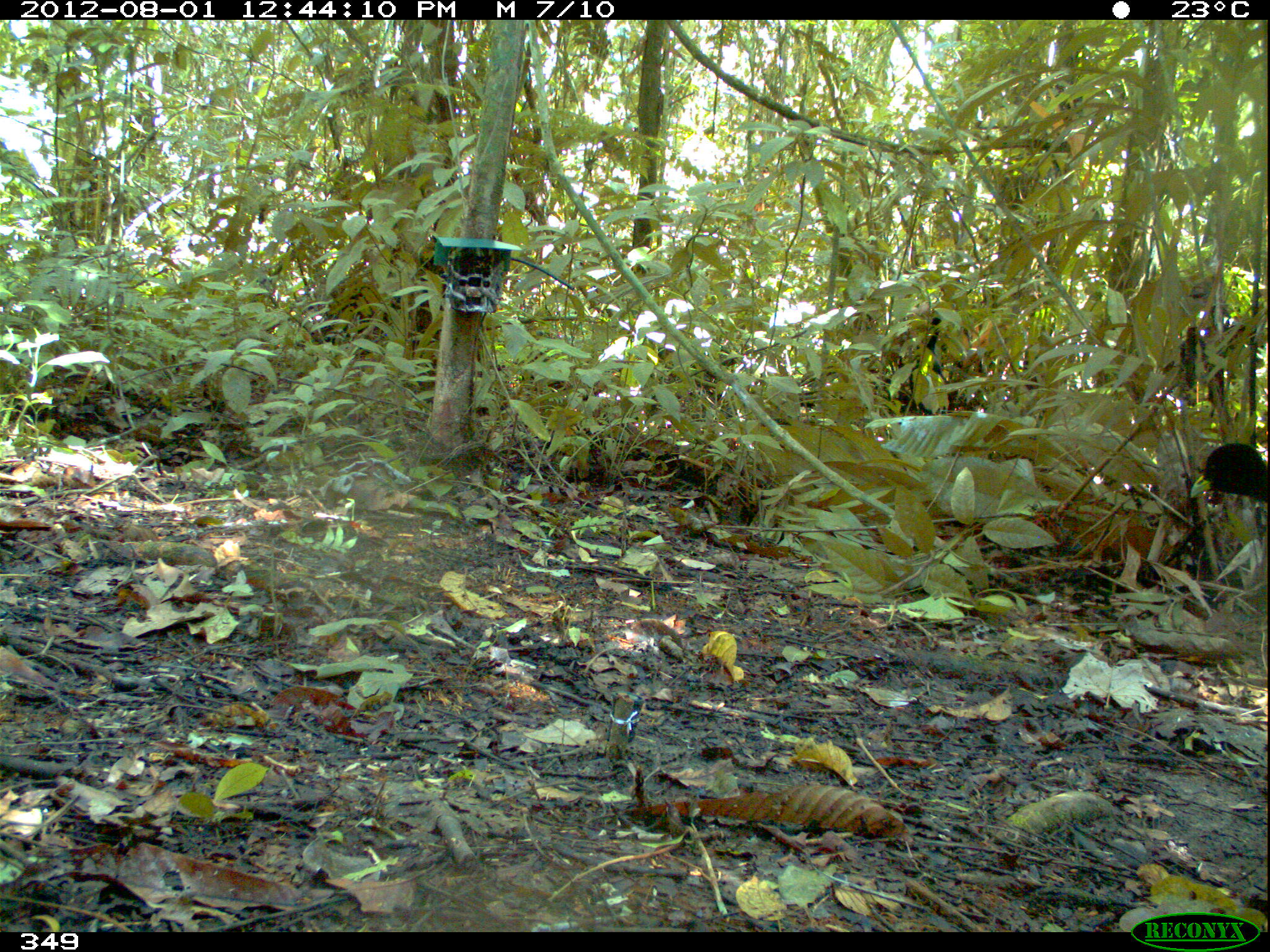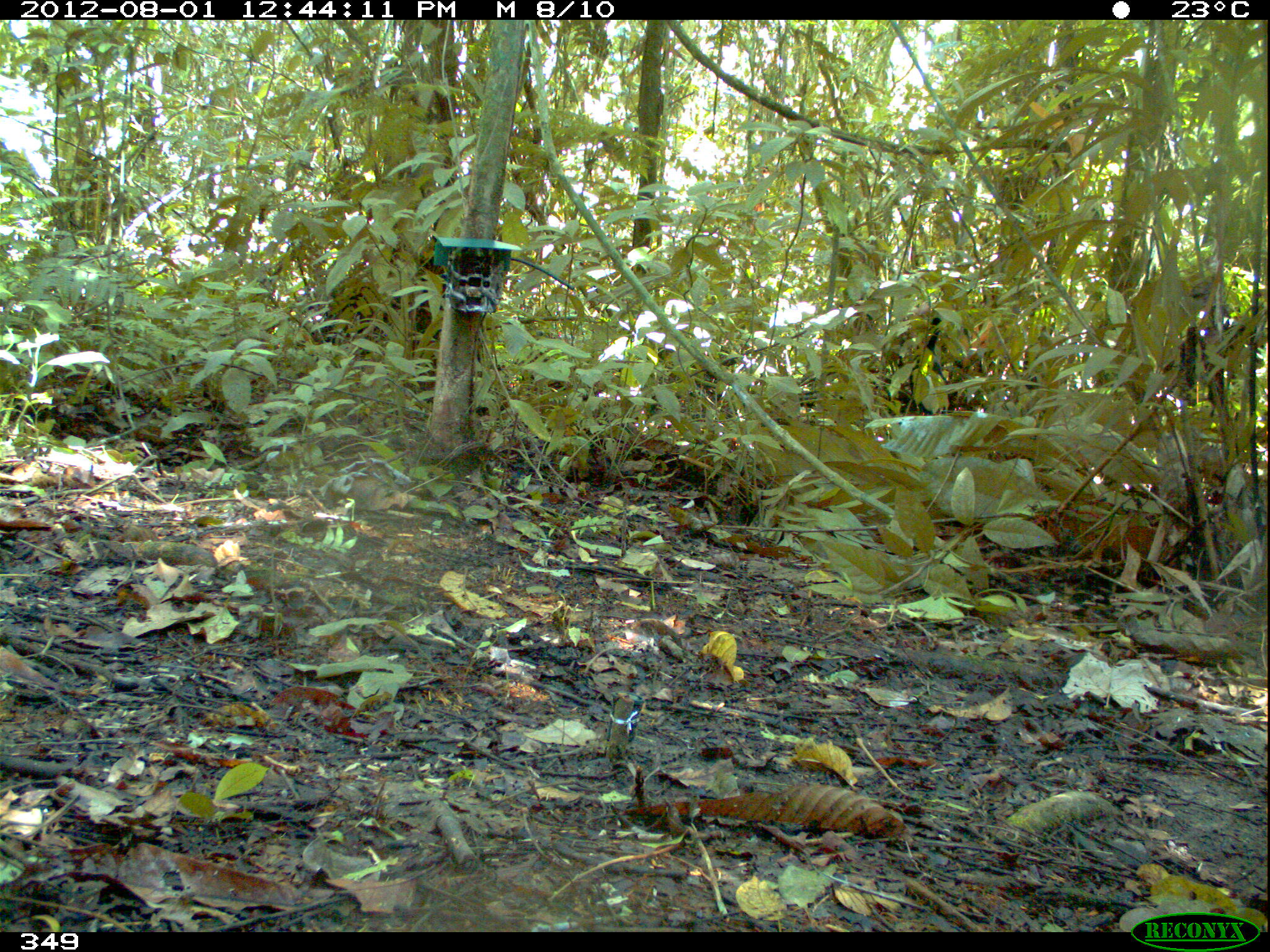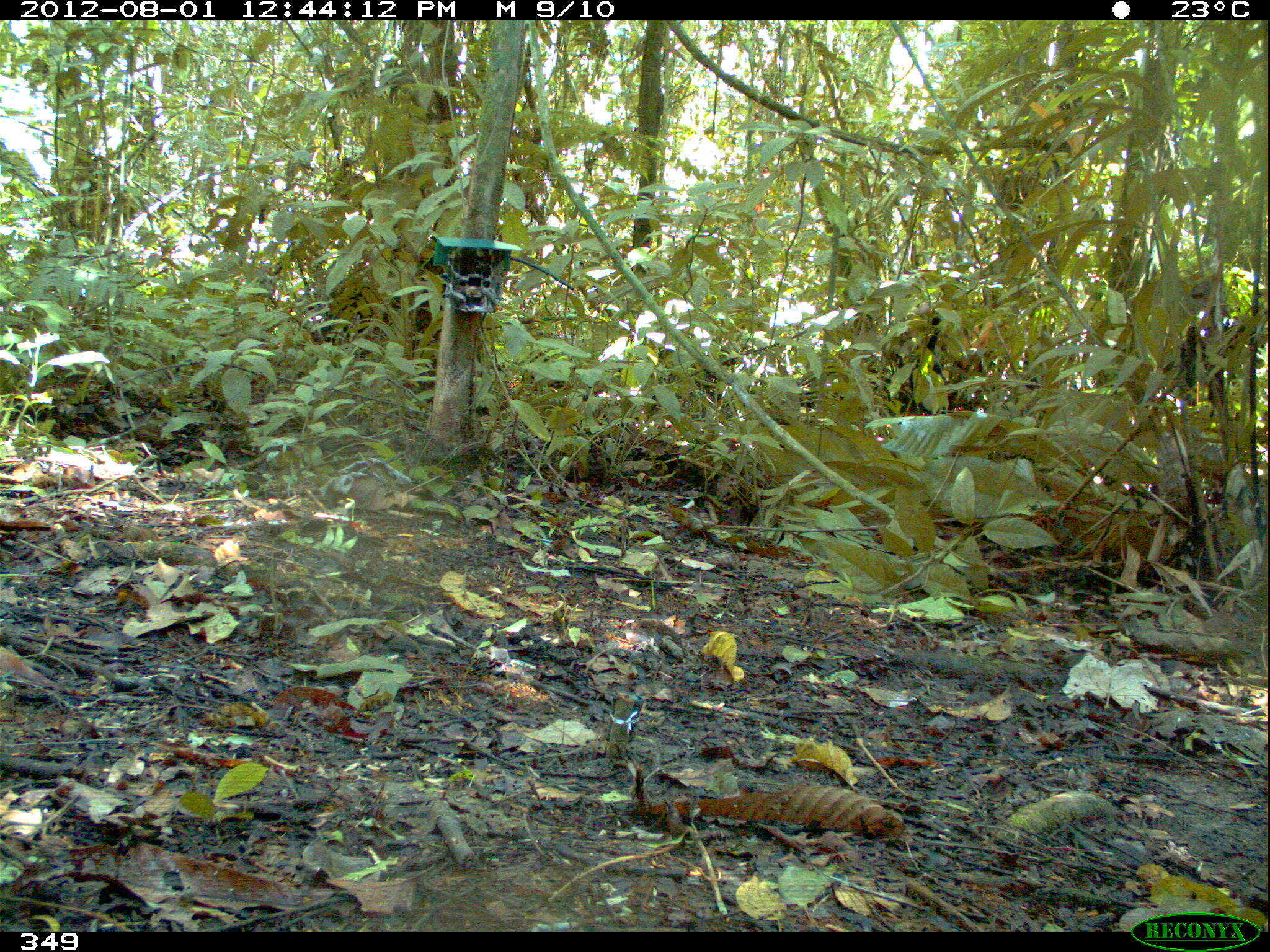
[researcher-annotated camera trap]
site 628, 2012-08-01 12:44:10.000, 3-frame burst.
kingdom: Animalia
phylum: Chordata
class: Aves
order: Gruiformes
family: Psophiidae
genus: Psophia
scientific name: Psophia leucoptera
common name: pale-winged trumpeter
Psophia leucoptera (pale-winged trumpeter).